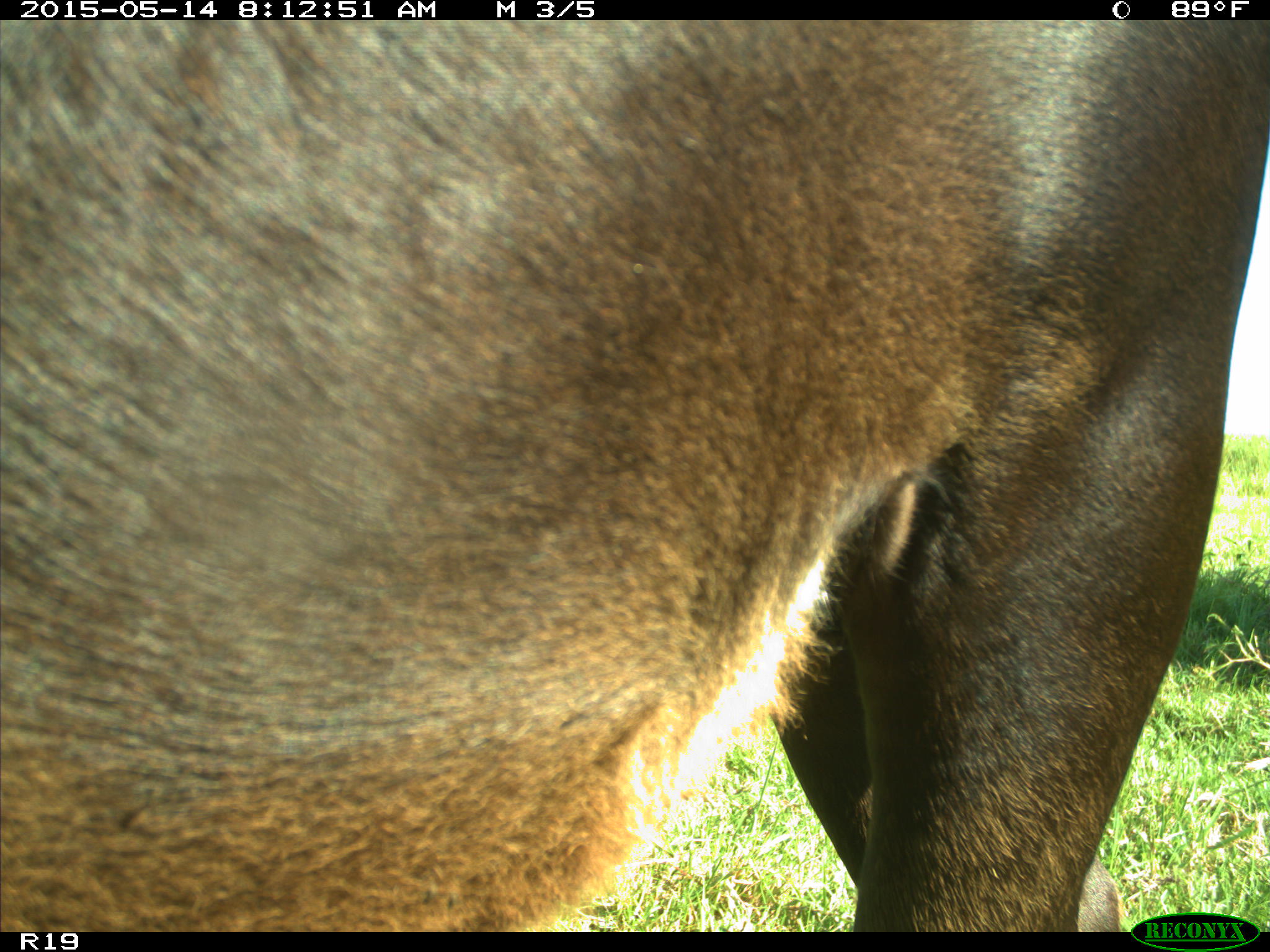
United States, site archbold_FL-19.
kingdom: Animalia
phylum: Chordata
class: Mammalia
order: Artiodactyla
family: Bovidae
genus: Bos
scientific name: Bos taurus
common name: domestic cow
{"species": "Bos taurus (domestic cow)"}